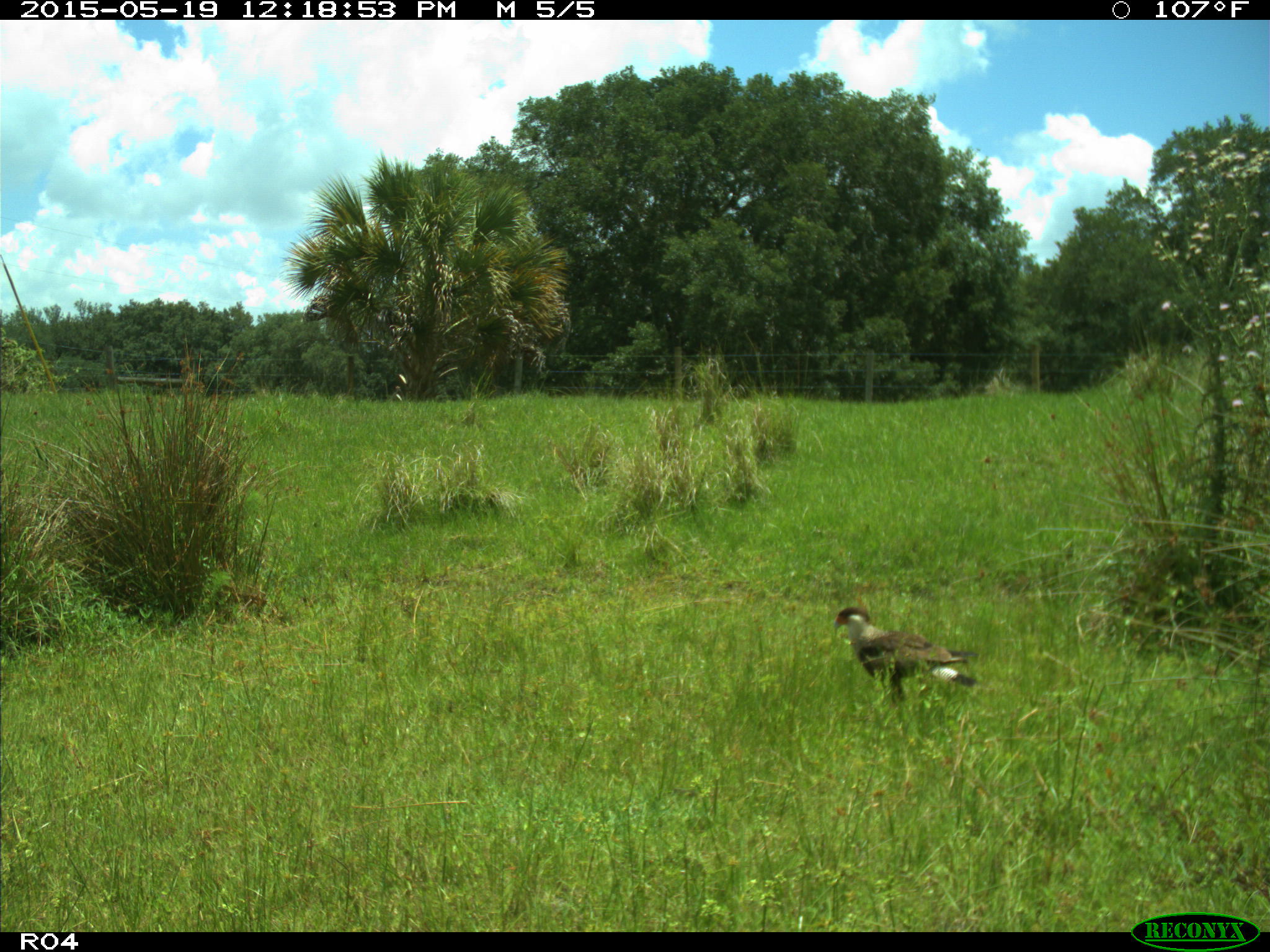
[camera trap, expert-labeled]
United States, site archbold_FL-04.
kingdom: Animalia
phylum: Chordata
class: Aves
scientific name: Aves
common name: birds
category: unidentified bird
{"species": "unidentified bird (birds) (Aves)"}